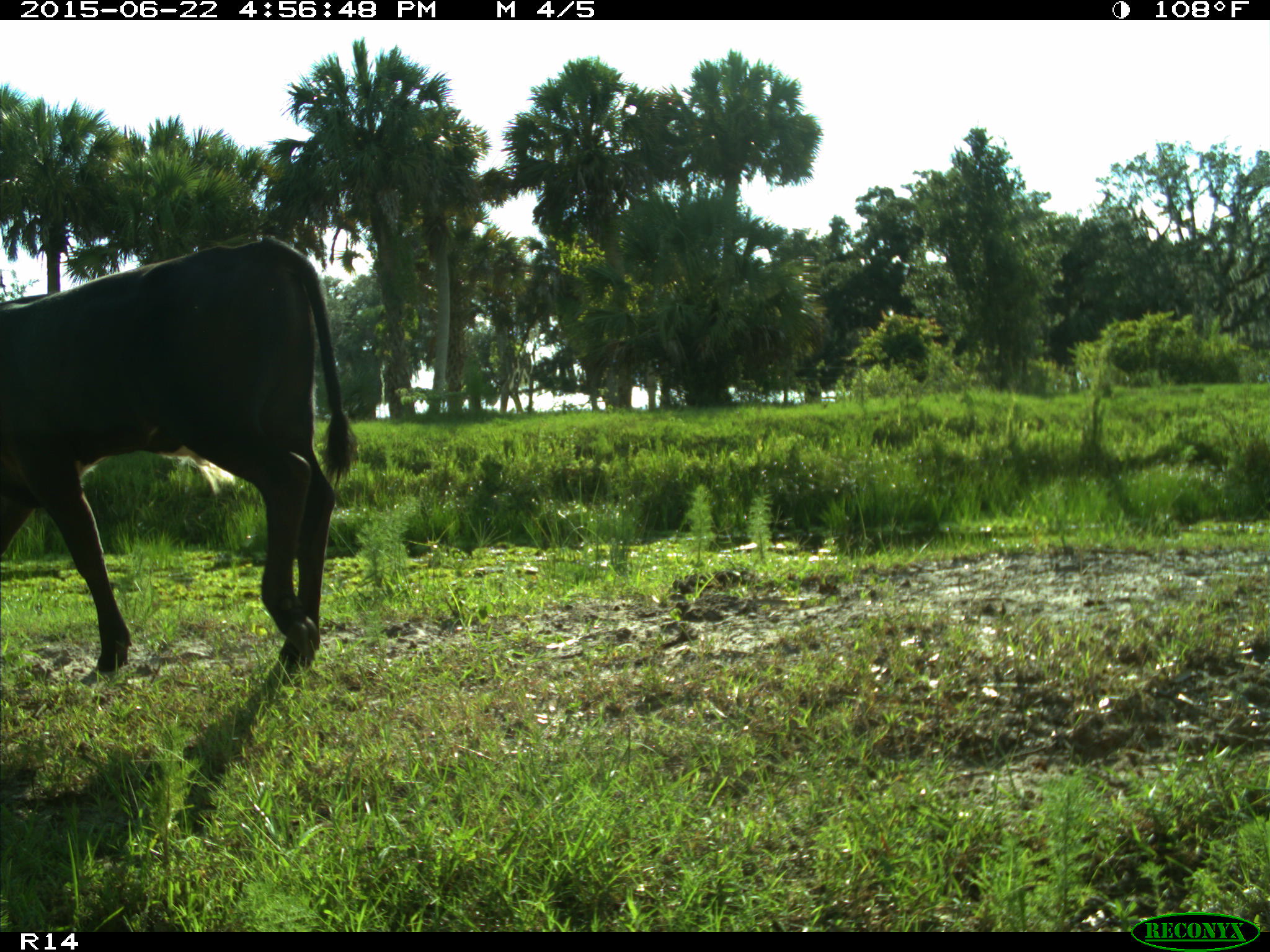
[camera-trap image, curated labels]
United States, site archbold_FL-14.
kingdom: Animalia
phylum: Chordata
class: Mammalia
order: Artiodactyla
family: Bovidae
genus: Bos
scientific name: Bos taurus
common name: domestic cow